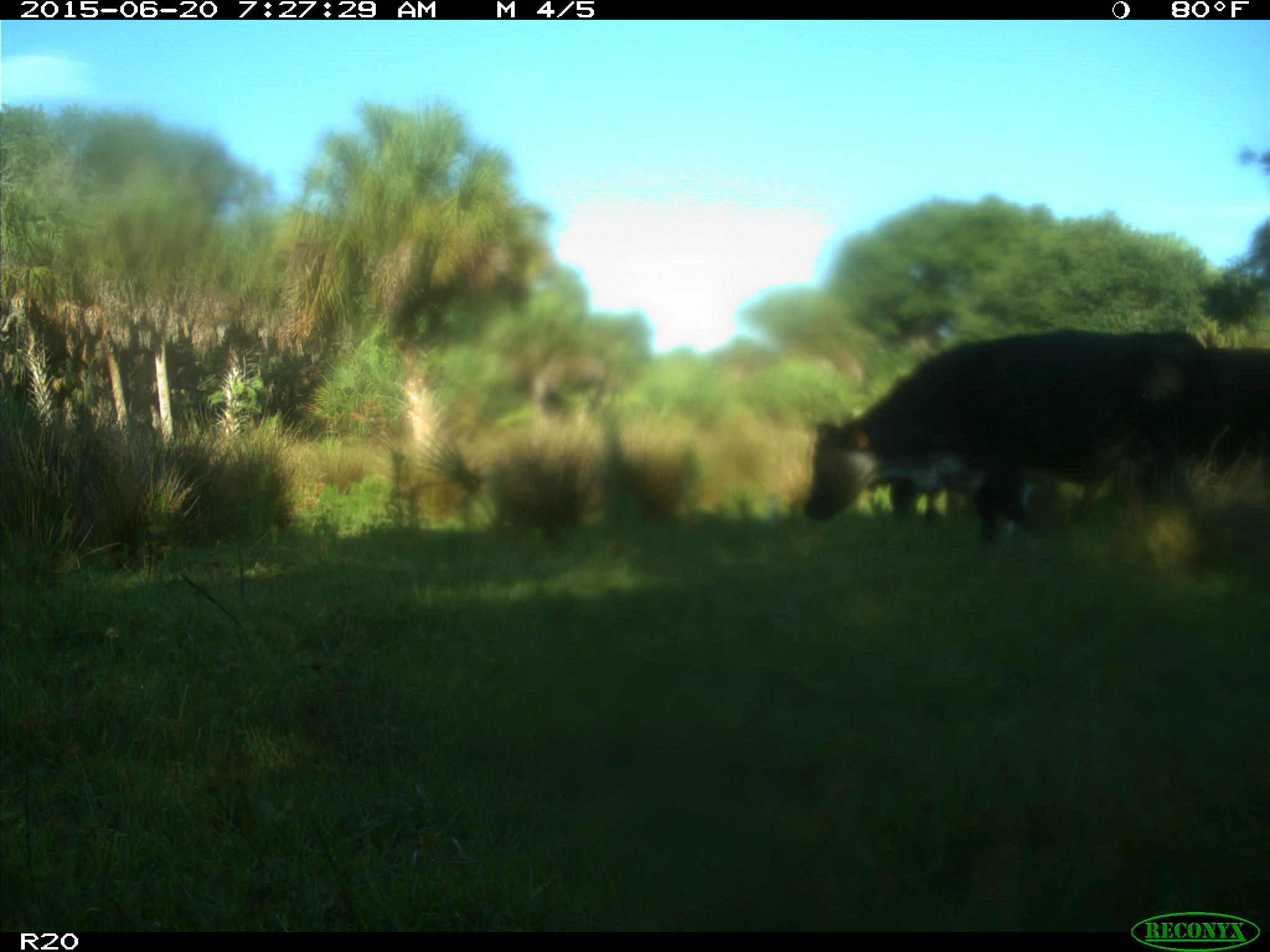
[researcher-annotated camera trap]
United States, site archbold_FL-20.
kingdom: Animalia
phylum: Chordata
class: Mammalia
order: Artiodactyla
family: Bovidae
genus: Bos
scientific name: Bos taurus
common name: domestic cow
Bos taurus (domestic cow).